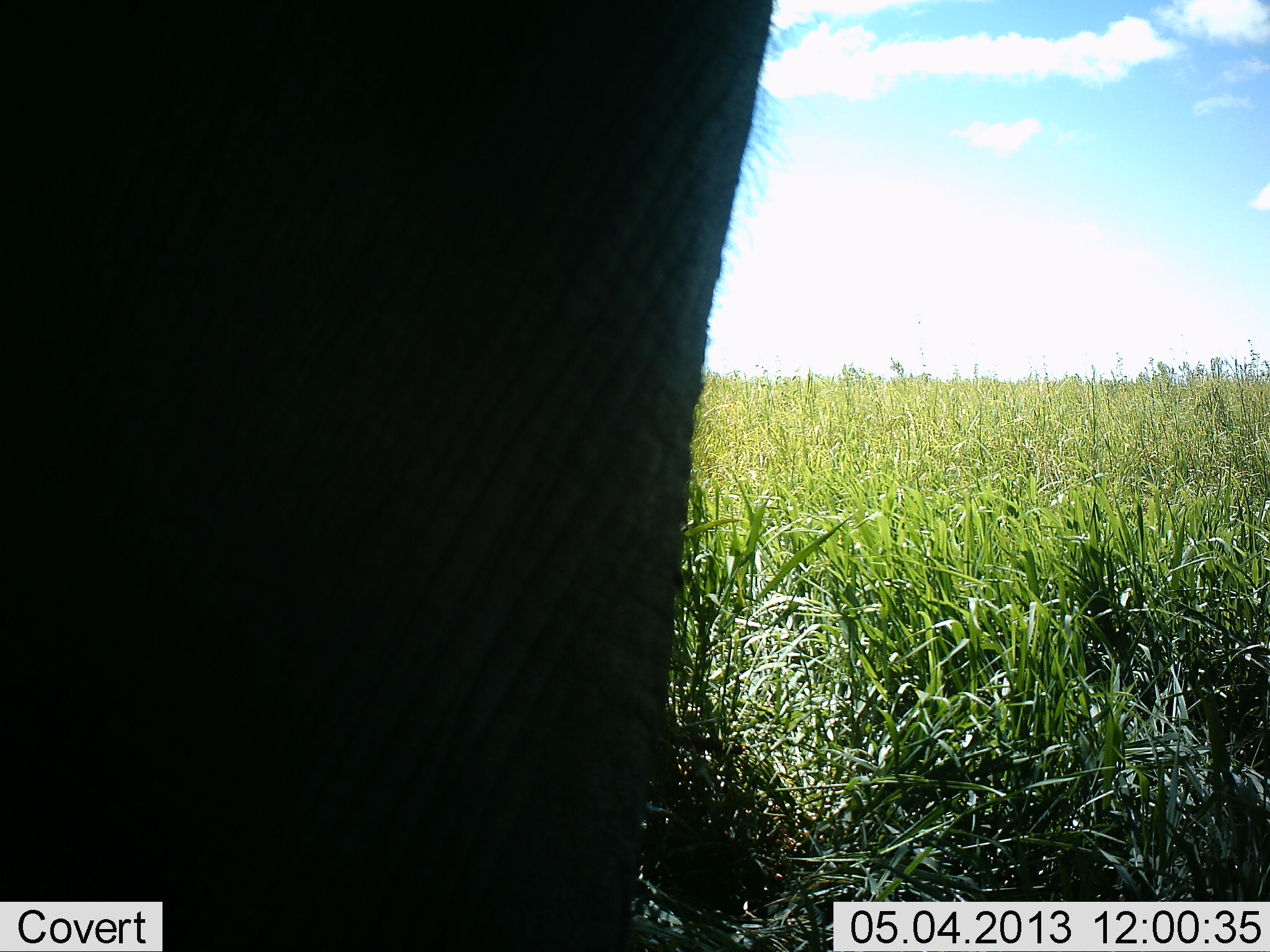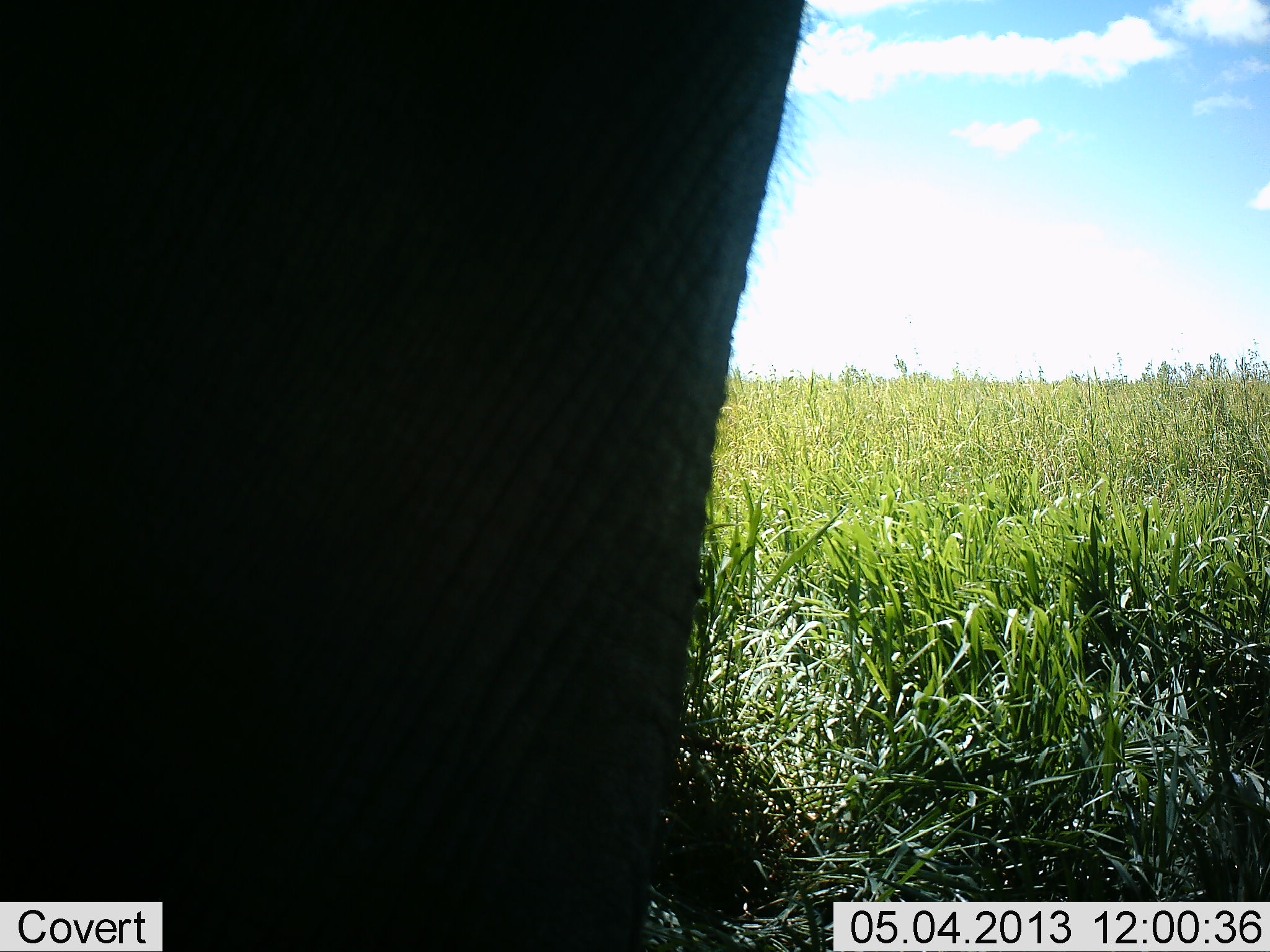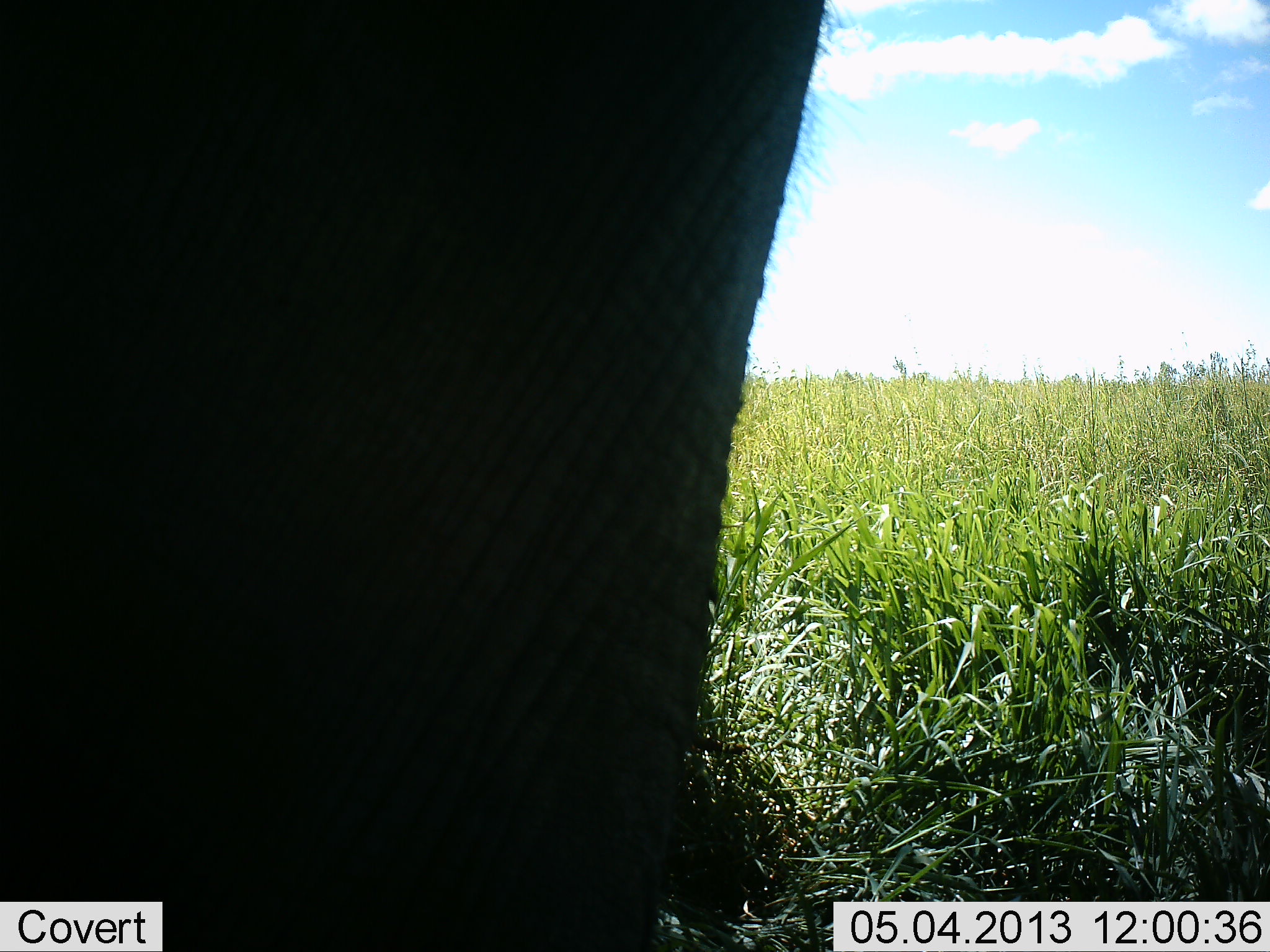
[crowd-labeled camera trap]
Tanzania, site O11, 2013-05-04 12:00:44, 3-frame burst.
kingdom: Animalia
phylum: Chordata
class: Mammalia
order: Proboscidea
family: Elephantidae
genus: Loxodonta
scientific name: Loxodonta africana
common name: african bush elephant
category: elephant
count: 1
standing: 100%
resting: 0%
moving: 0%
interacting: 0%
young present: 0%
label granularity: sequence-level